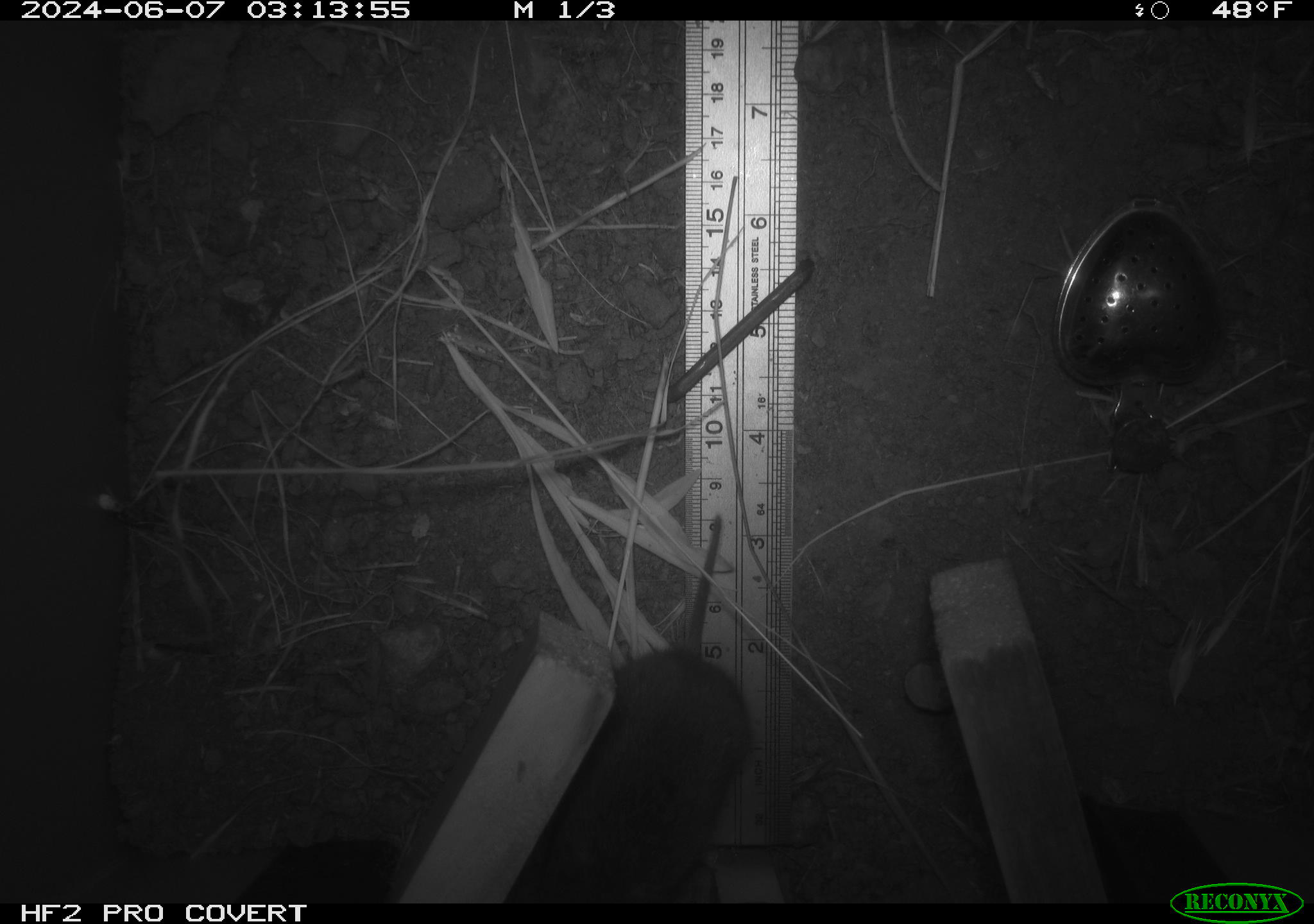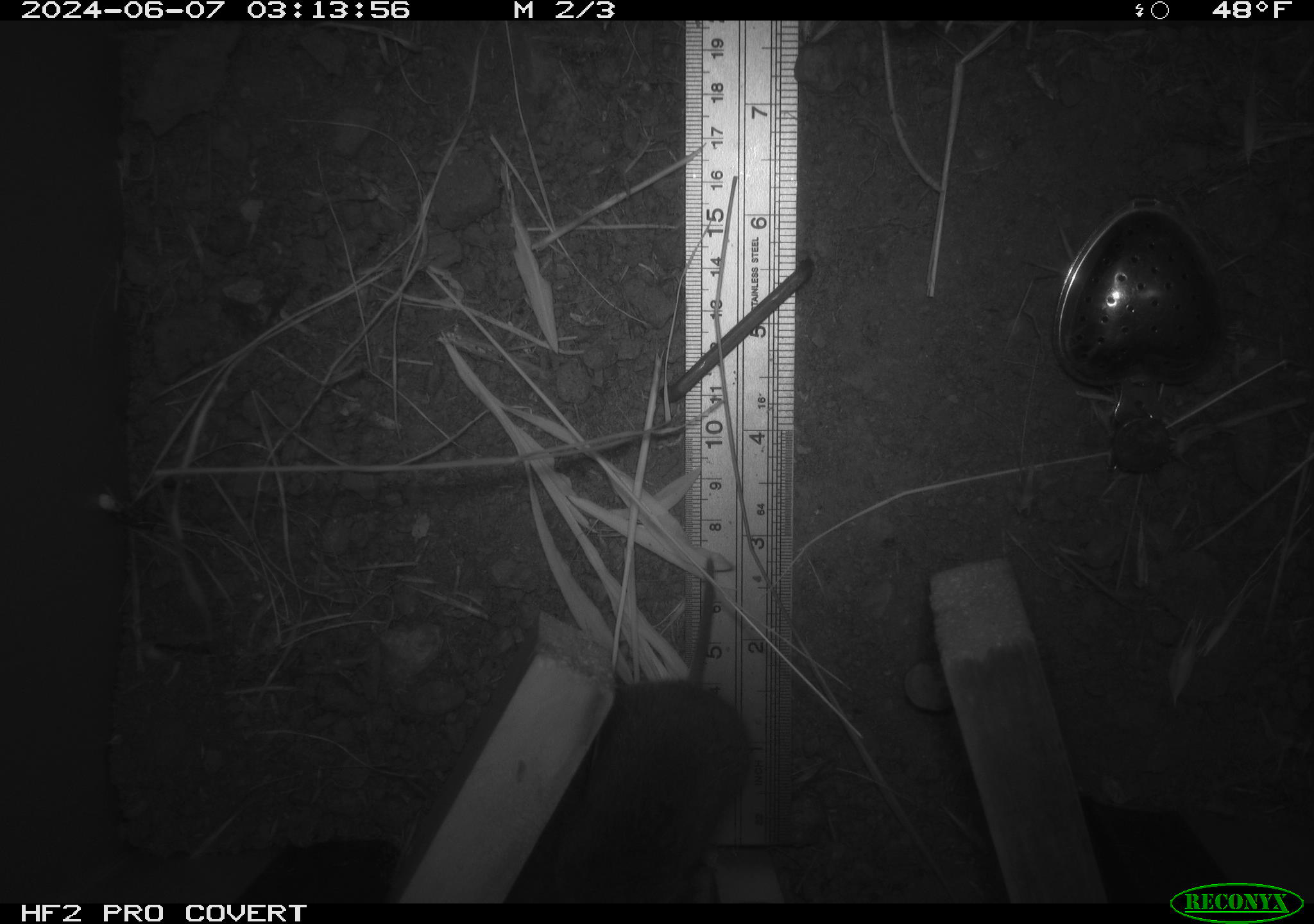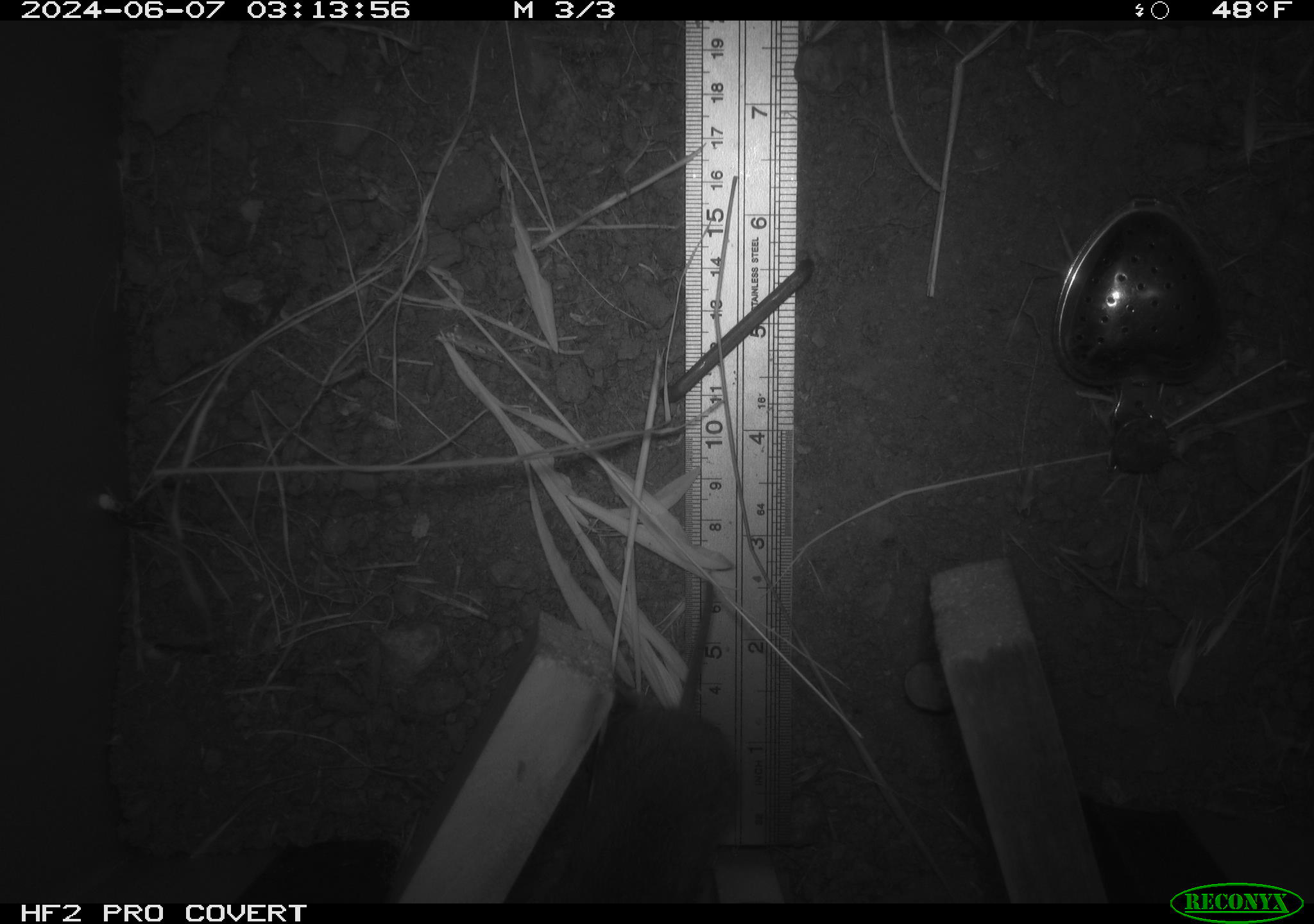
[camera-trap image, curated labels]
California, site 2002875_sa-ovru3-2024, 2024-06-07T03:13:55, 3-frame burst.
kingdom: Animalia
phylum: Chordata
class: Mammalia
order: Rodentia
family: Cricetidae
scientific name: Arvicolinae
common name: voles, lemmings, and muskrats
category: arvicolinae subfamily